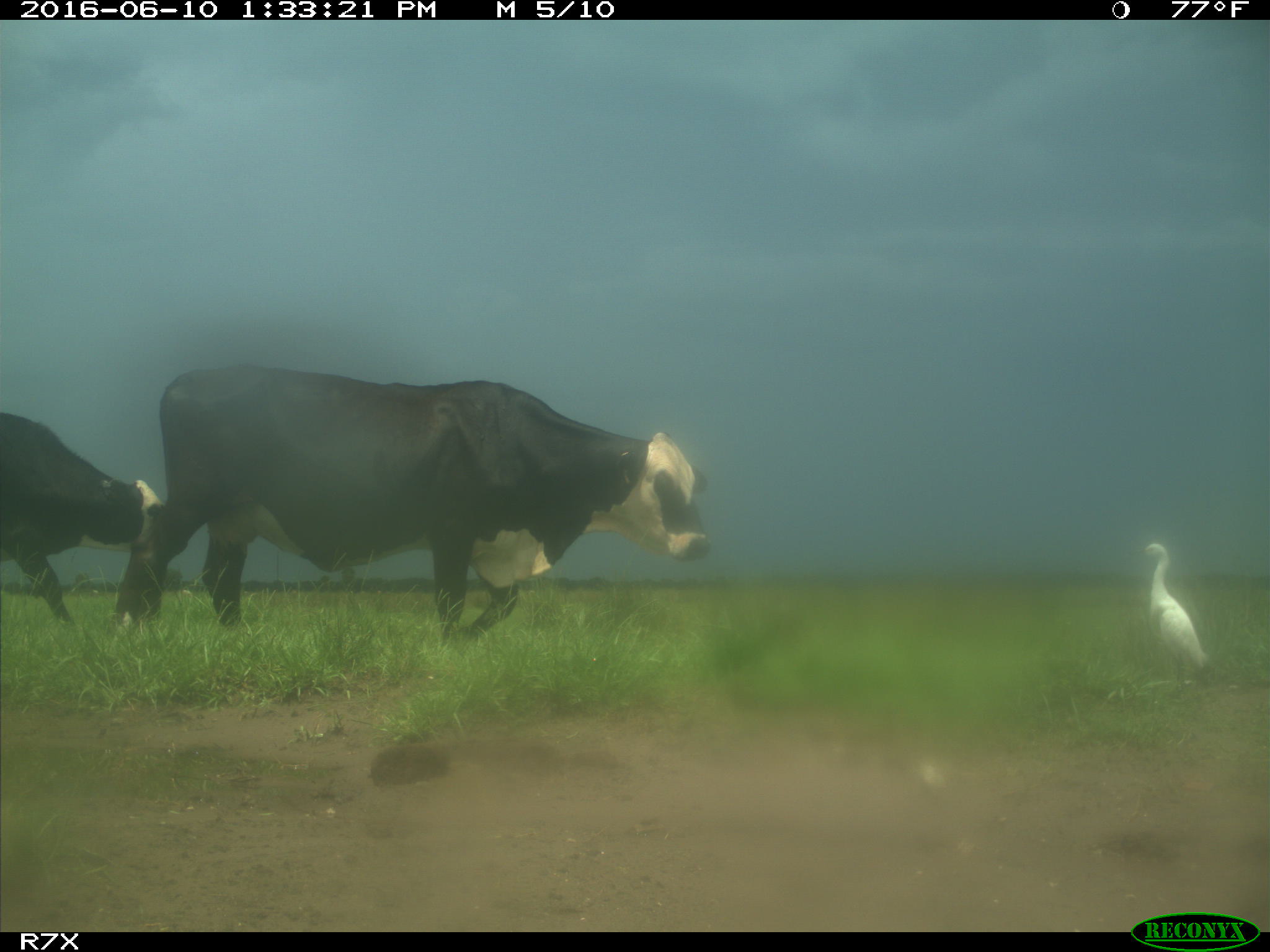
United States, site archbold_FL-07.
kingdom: Animalia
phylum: Chordata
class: Mammalia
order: Artiodactyla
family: Bovidae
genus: Bos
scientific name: Bos taurus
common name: domestic cow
Bos taurus (domestic cow).